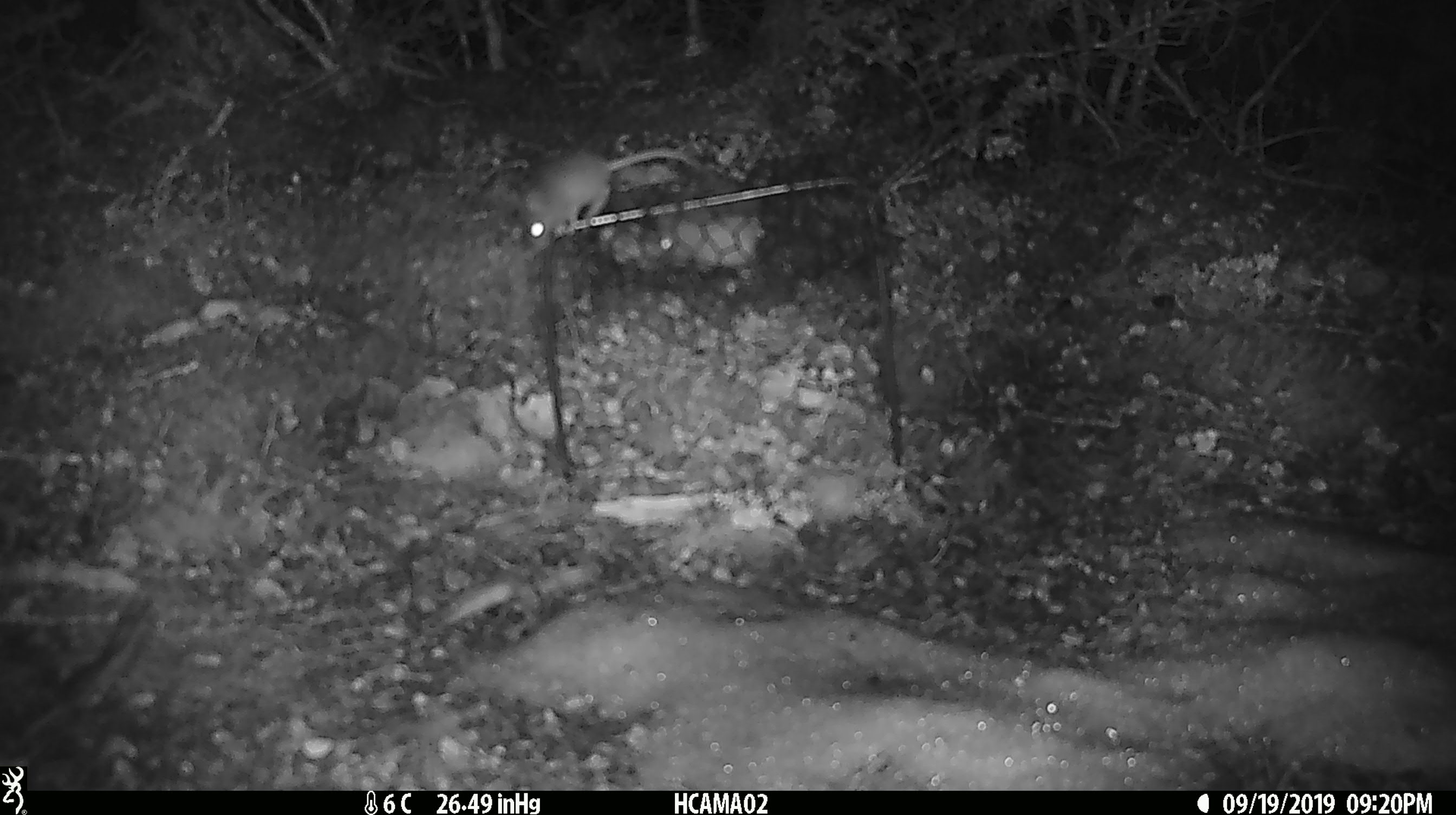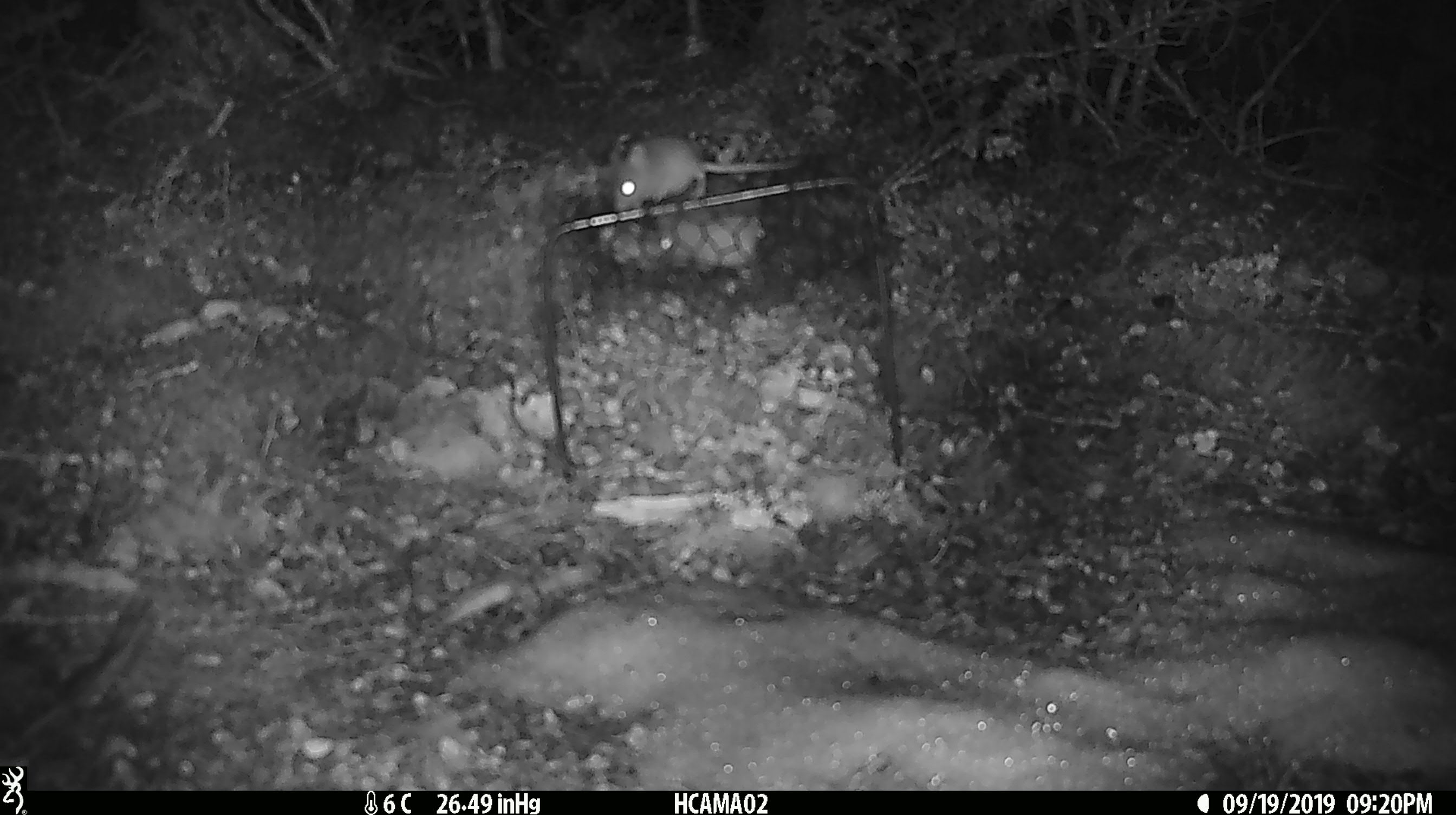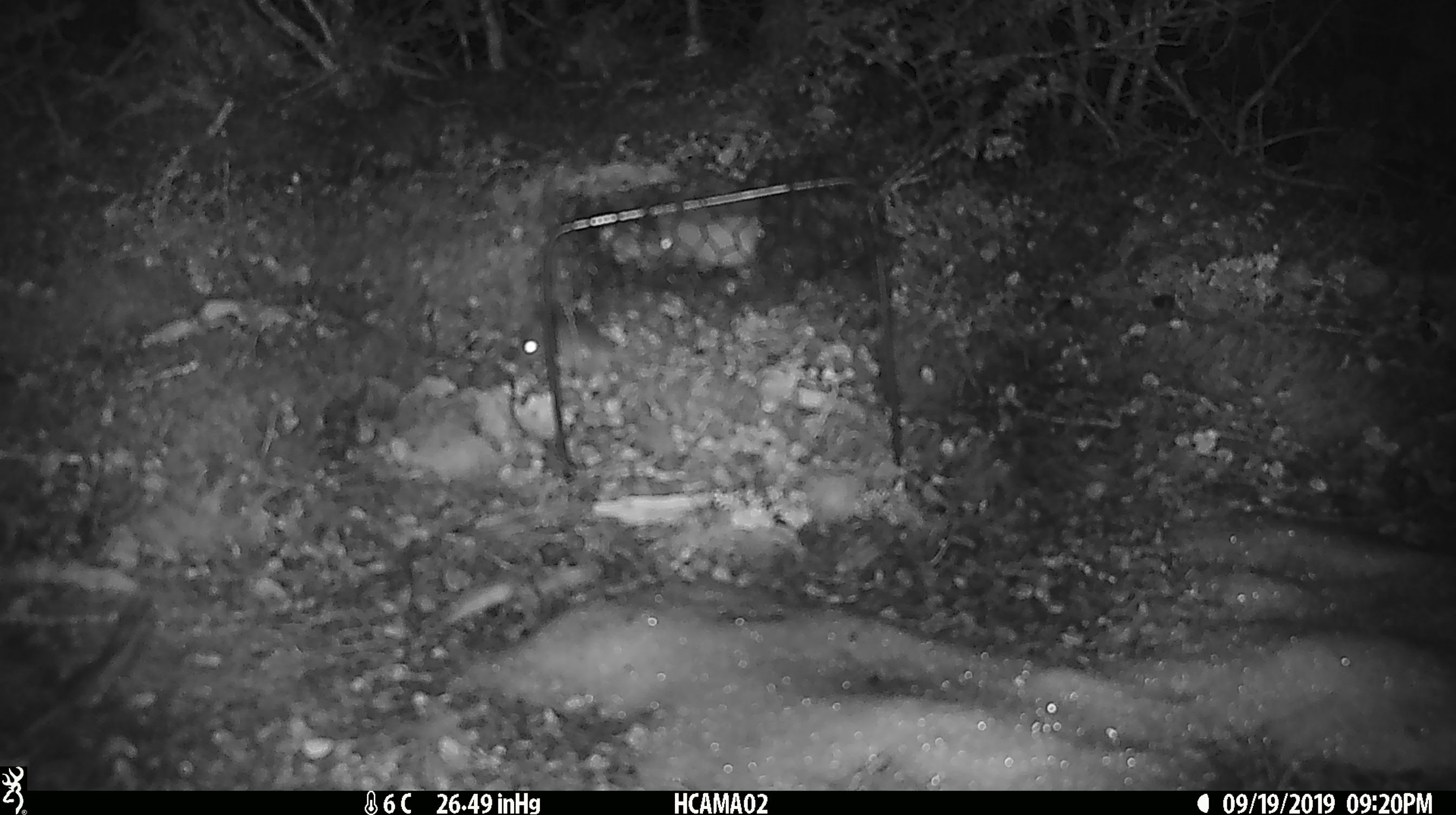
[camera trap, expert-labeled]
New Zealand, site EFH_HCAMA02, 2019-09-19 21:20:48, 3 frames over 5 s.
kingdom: Animalia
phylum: Chordata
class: Mammalia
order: Rodentia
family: Muridae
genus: Mus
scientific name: Mus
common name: mouse